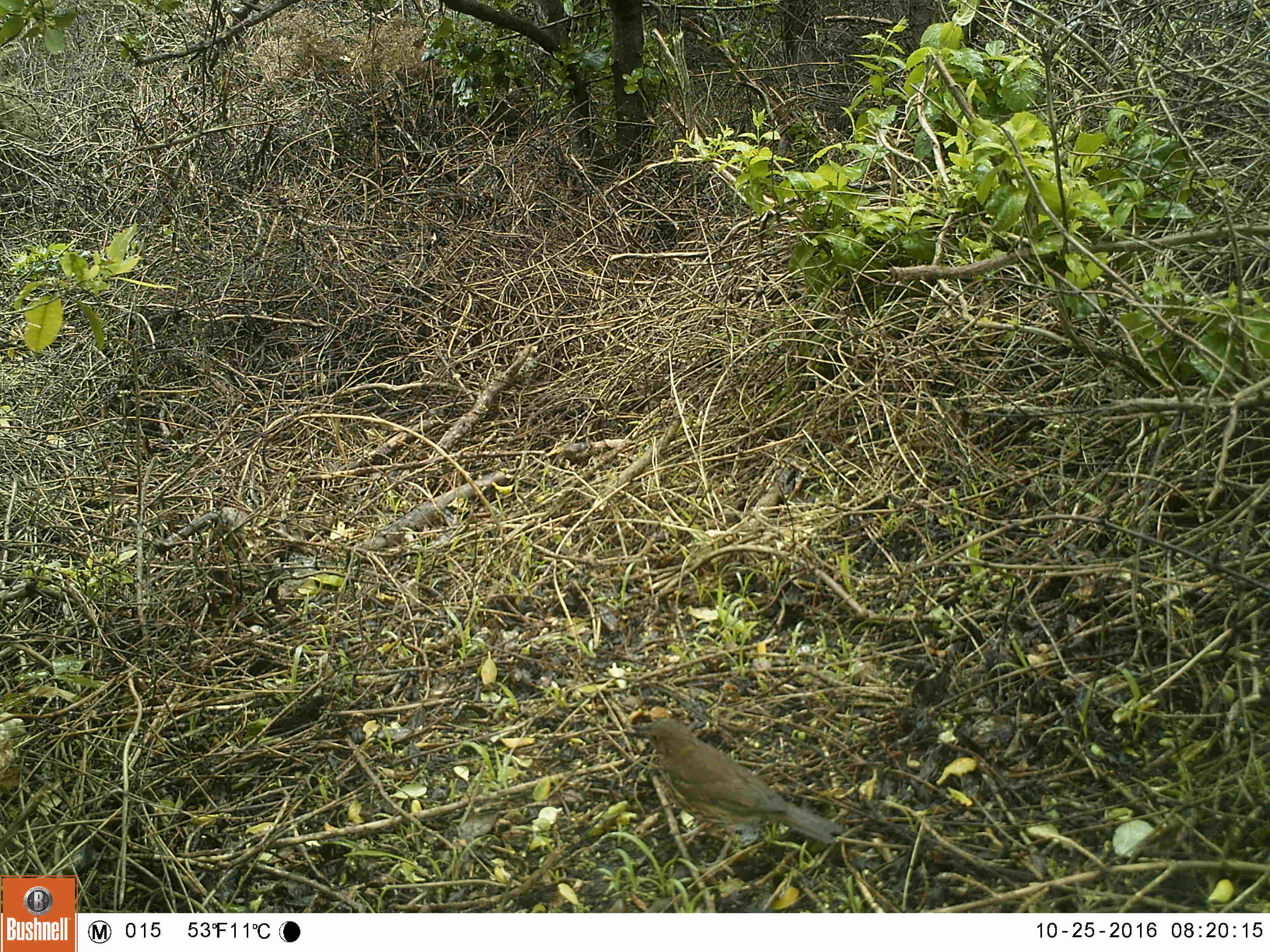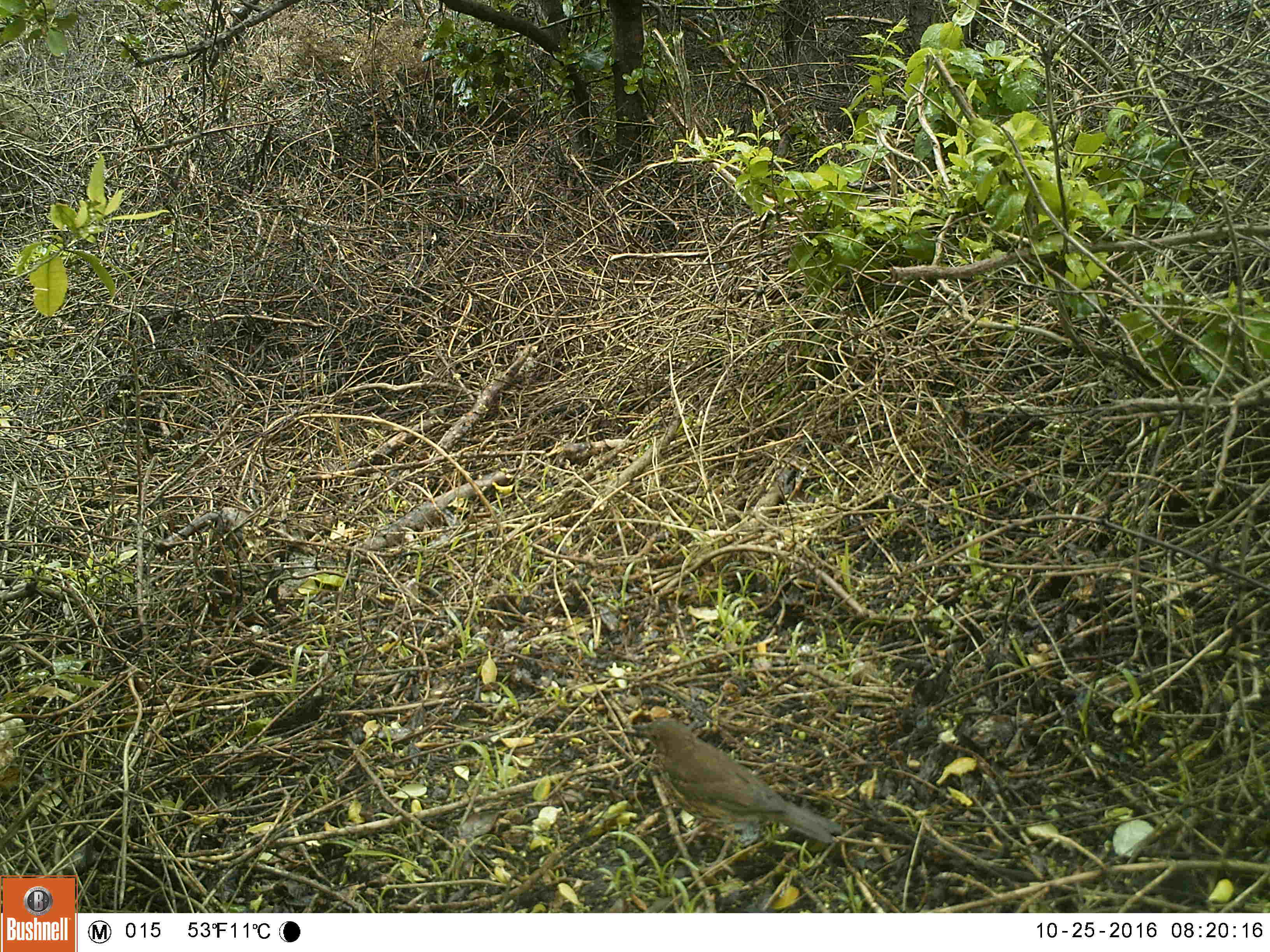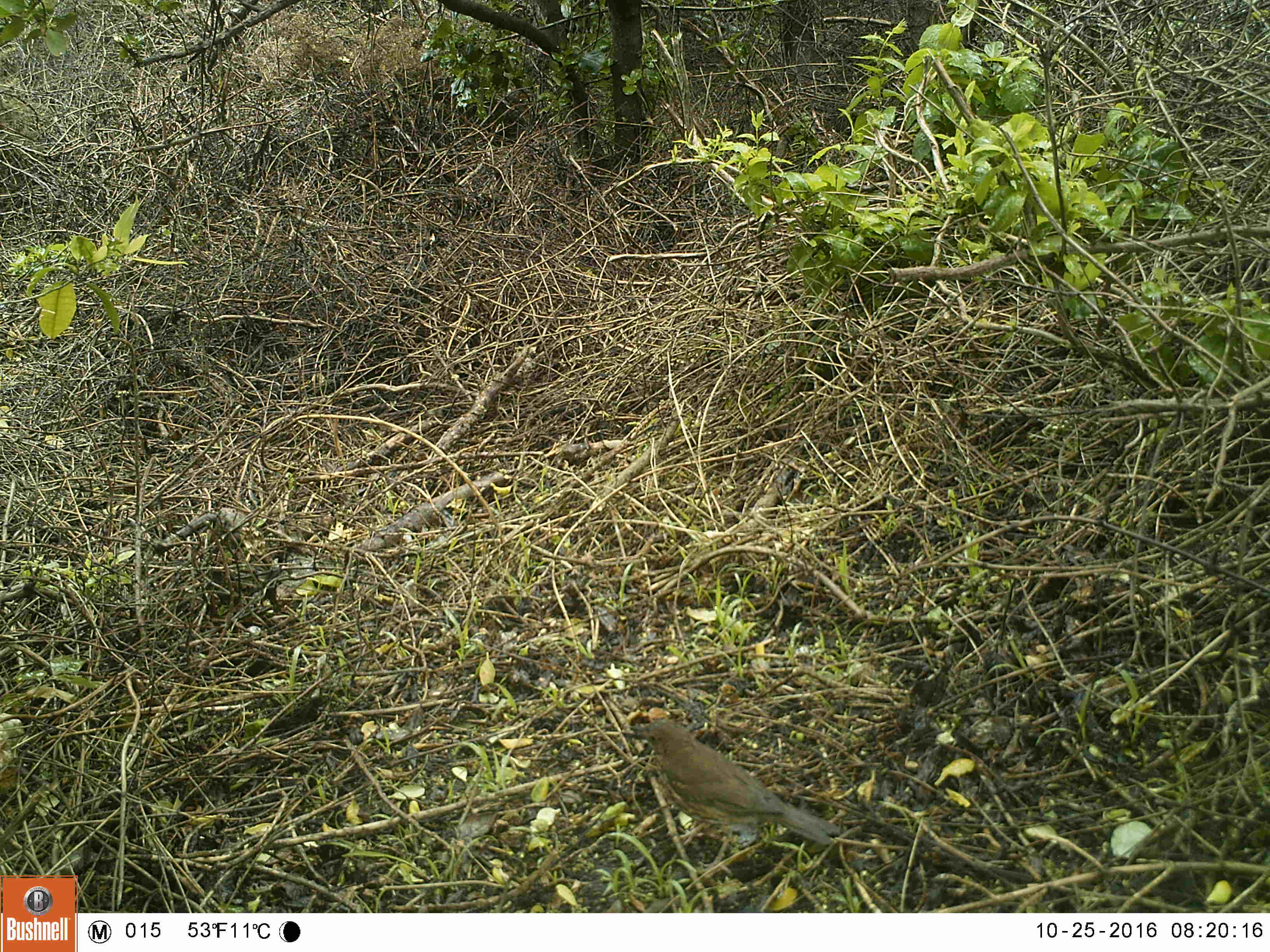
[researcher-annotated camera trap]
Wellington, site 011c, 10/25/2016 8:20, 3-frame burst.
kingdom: Animalia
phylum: Chordata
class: Aves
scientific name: Aves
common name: bird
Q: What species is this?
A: Bird (Aves).